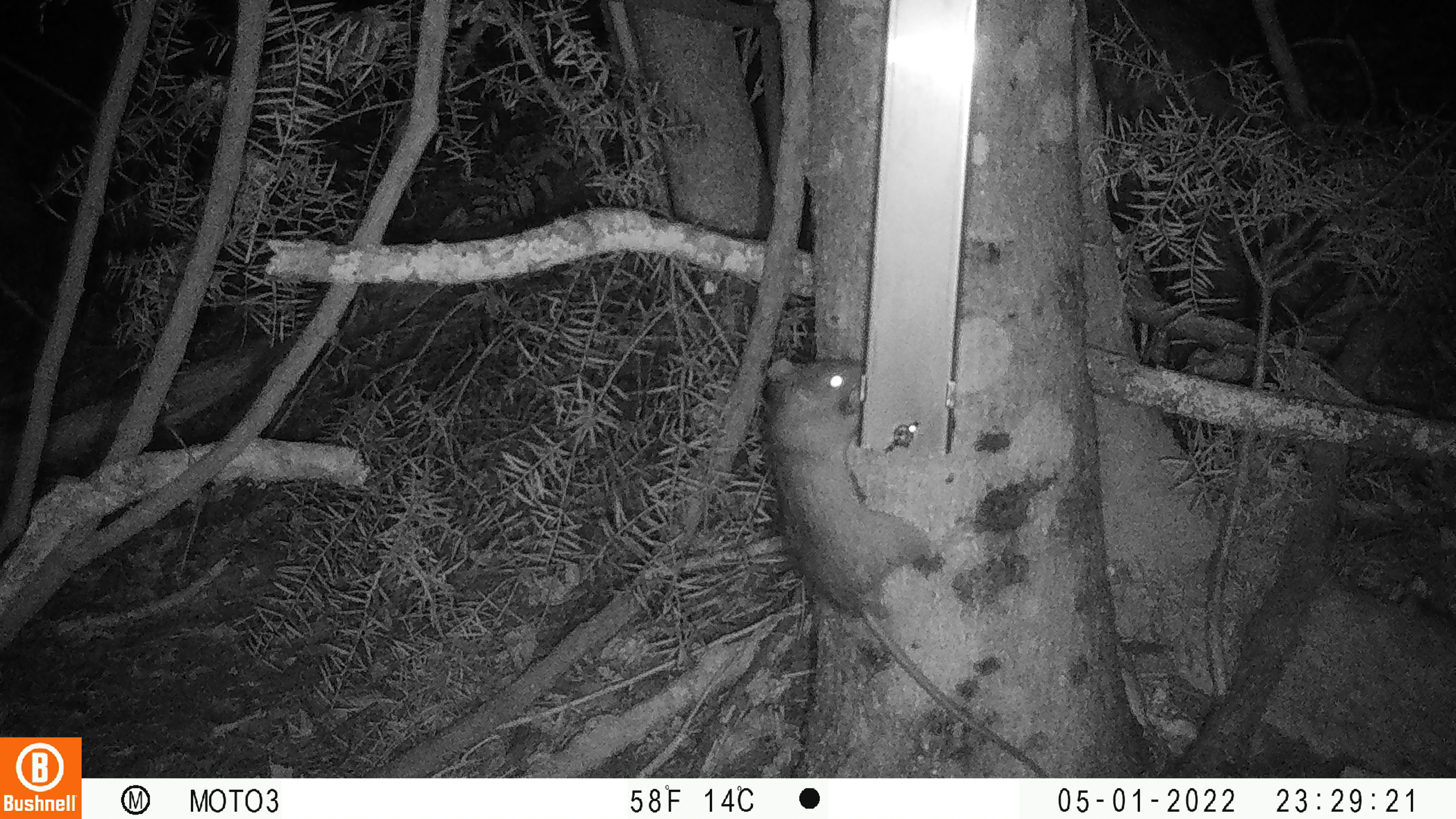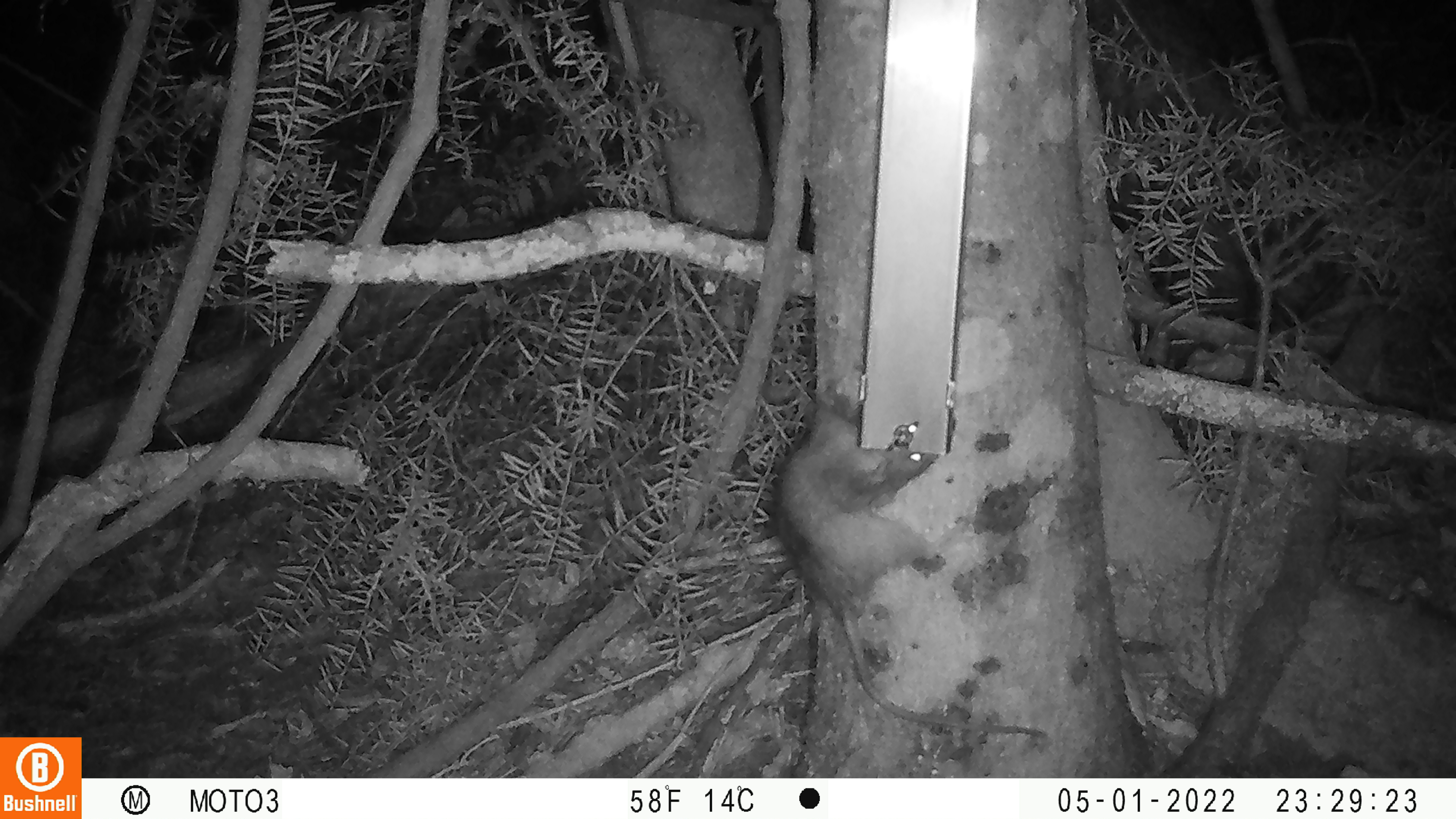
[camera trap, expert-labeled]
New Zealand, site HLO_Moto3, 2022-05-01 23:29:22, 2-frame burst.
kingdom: Animalia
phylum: Chordata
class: Mammalia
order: Rodentia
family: Muridae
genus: Rattus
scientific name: Rattus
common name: rat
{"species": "rat (Rattus)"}